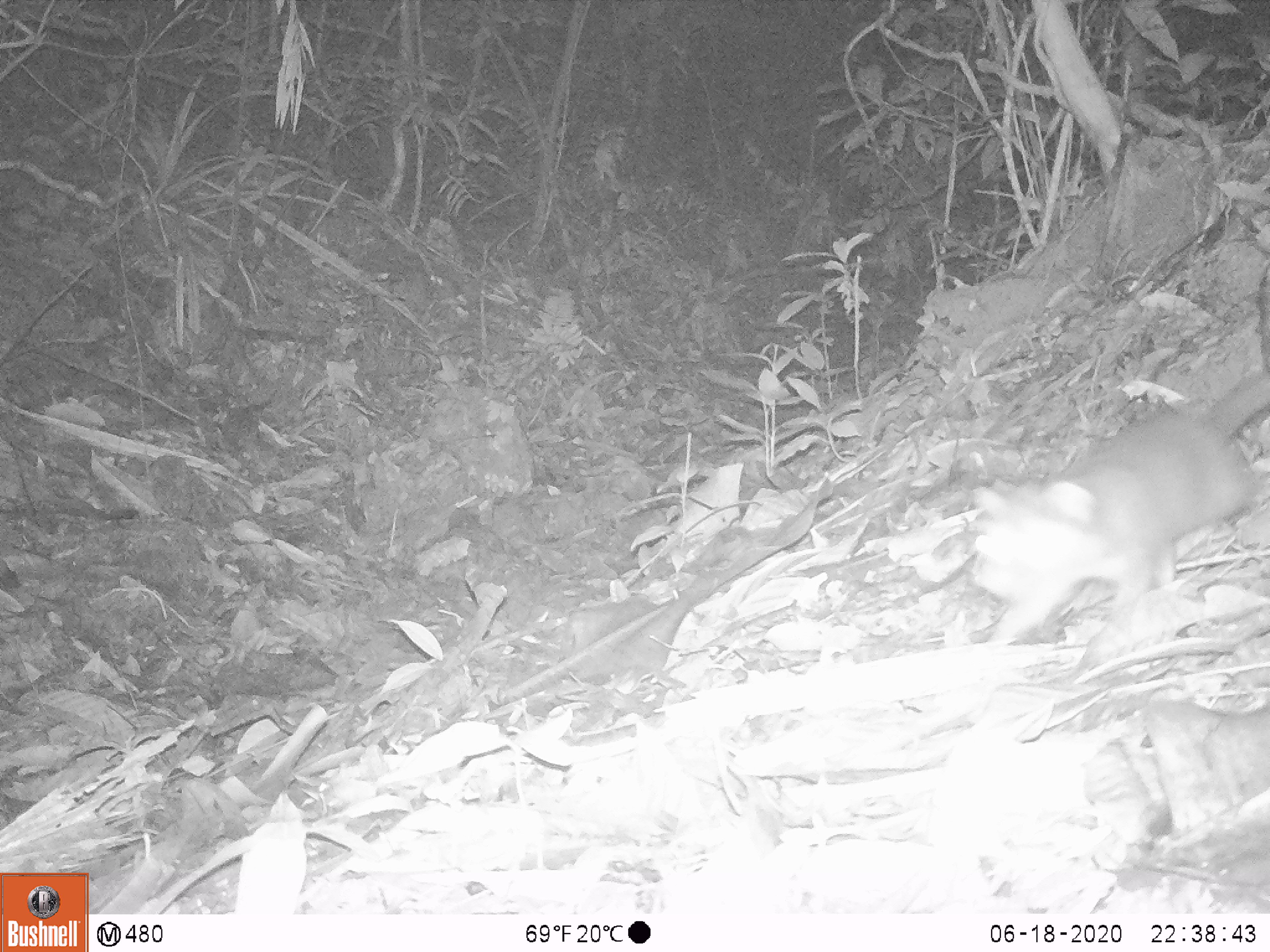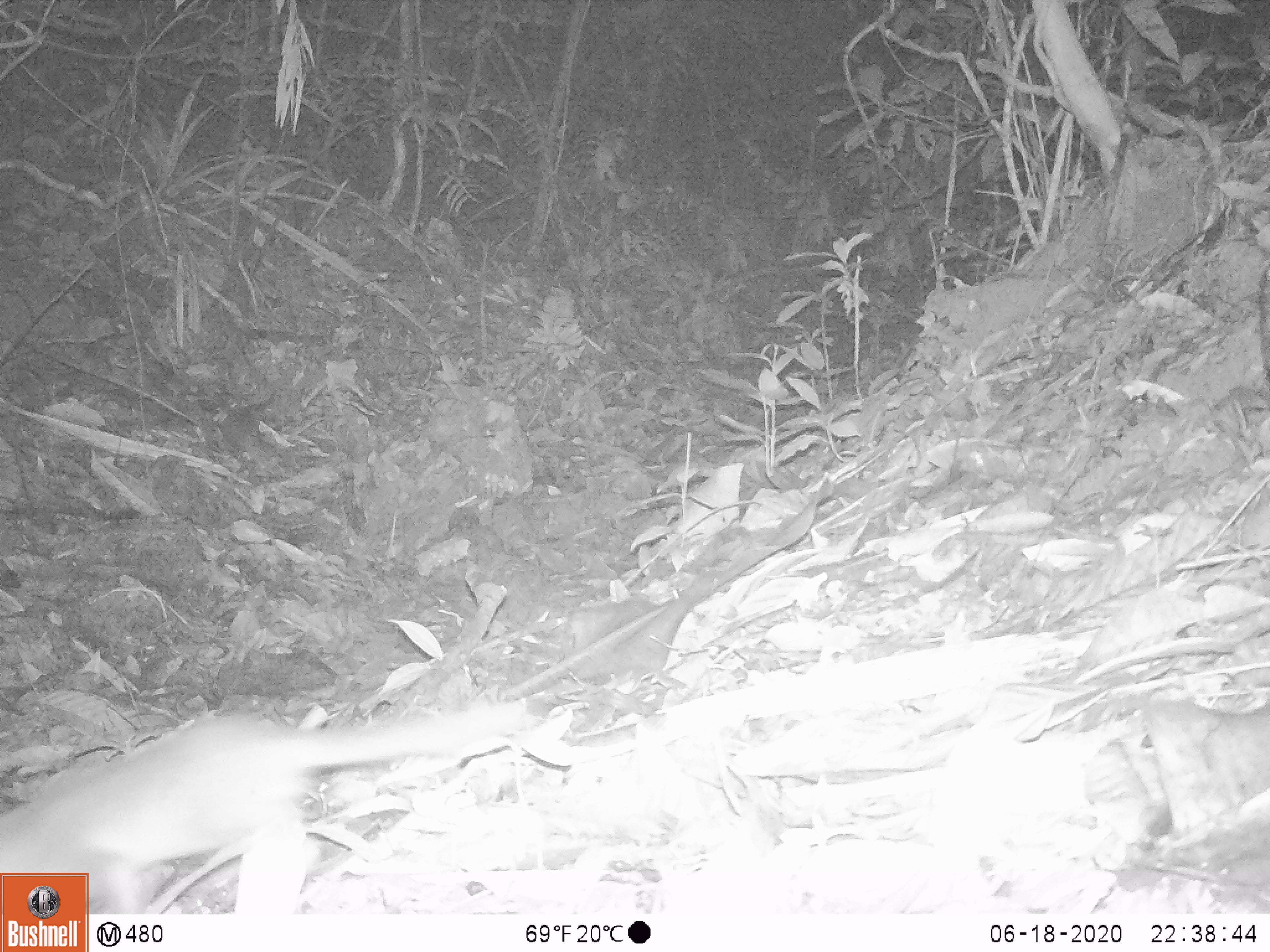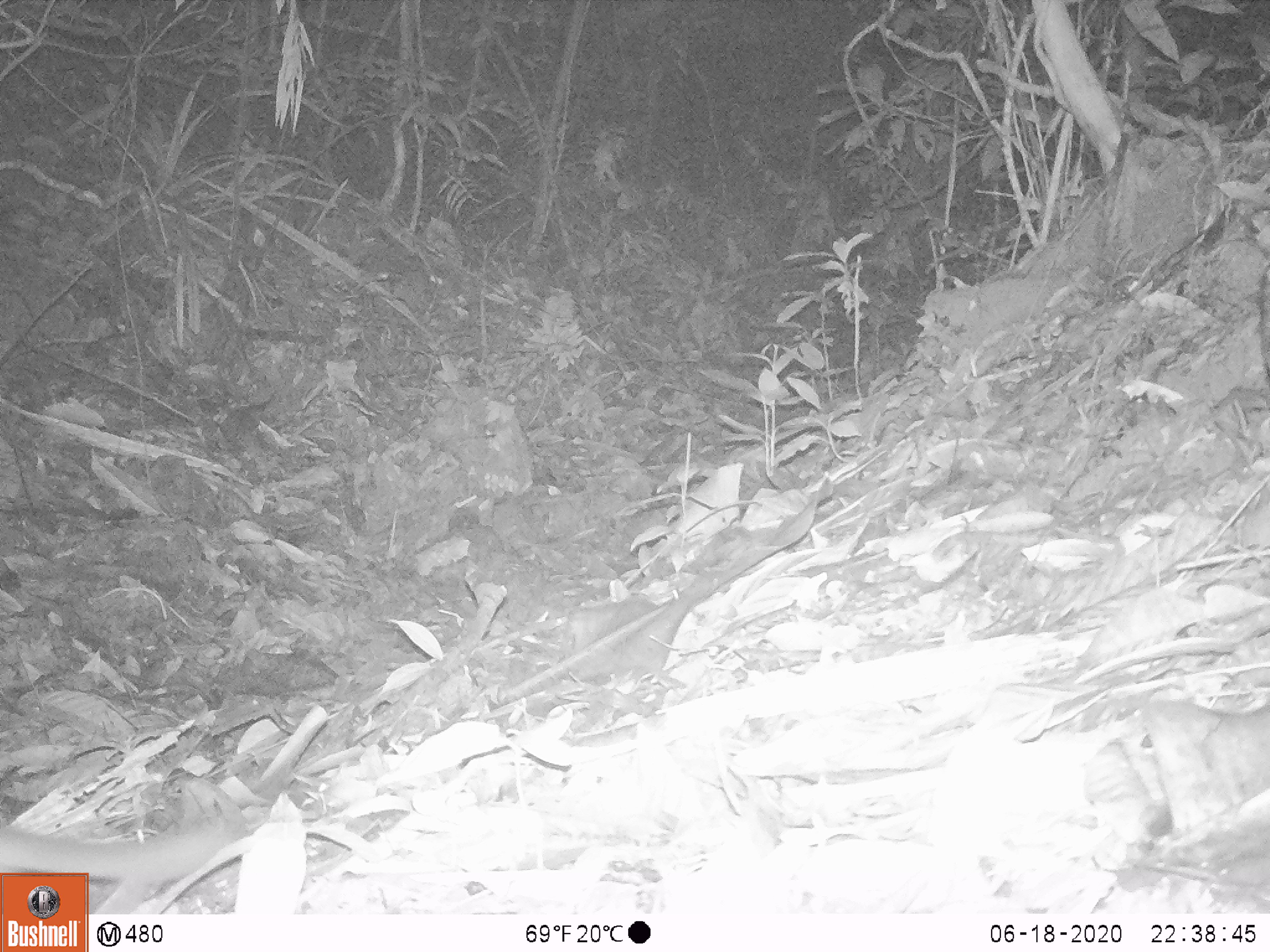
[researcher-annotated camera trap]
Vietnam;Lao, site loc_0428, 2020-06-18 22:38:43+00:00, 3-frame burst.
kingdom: Animalia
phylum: Chordata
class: Mammalia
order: Carnivora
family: Mustelidae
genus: Melogale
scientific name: Melogale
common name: ferret badger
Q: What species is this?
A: Ferret badger (Melogale).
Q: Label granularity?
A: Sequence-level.